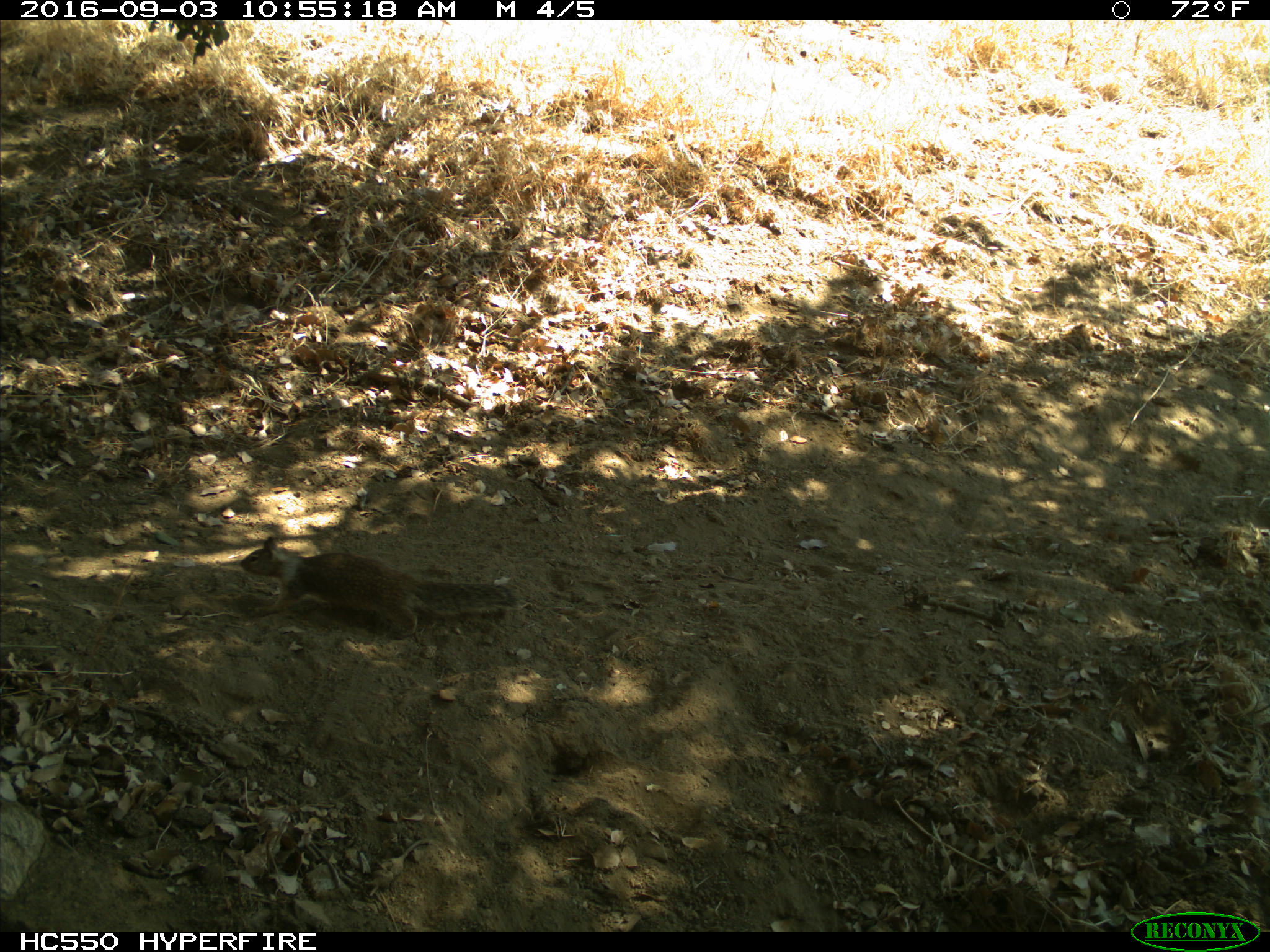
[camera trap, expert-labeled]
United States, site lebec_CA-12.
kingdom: Animalia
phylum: Chordata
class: Mammalia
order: Rodentia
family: Sciuridae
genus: Otospermophilus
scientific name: Otospermophilus beecheyi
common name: california ground squirrel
Otospermophilus beecheyi (california ground squirrel).